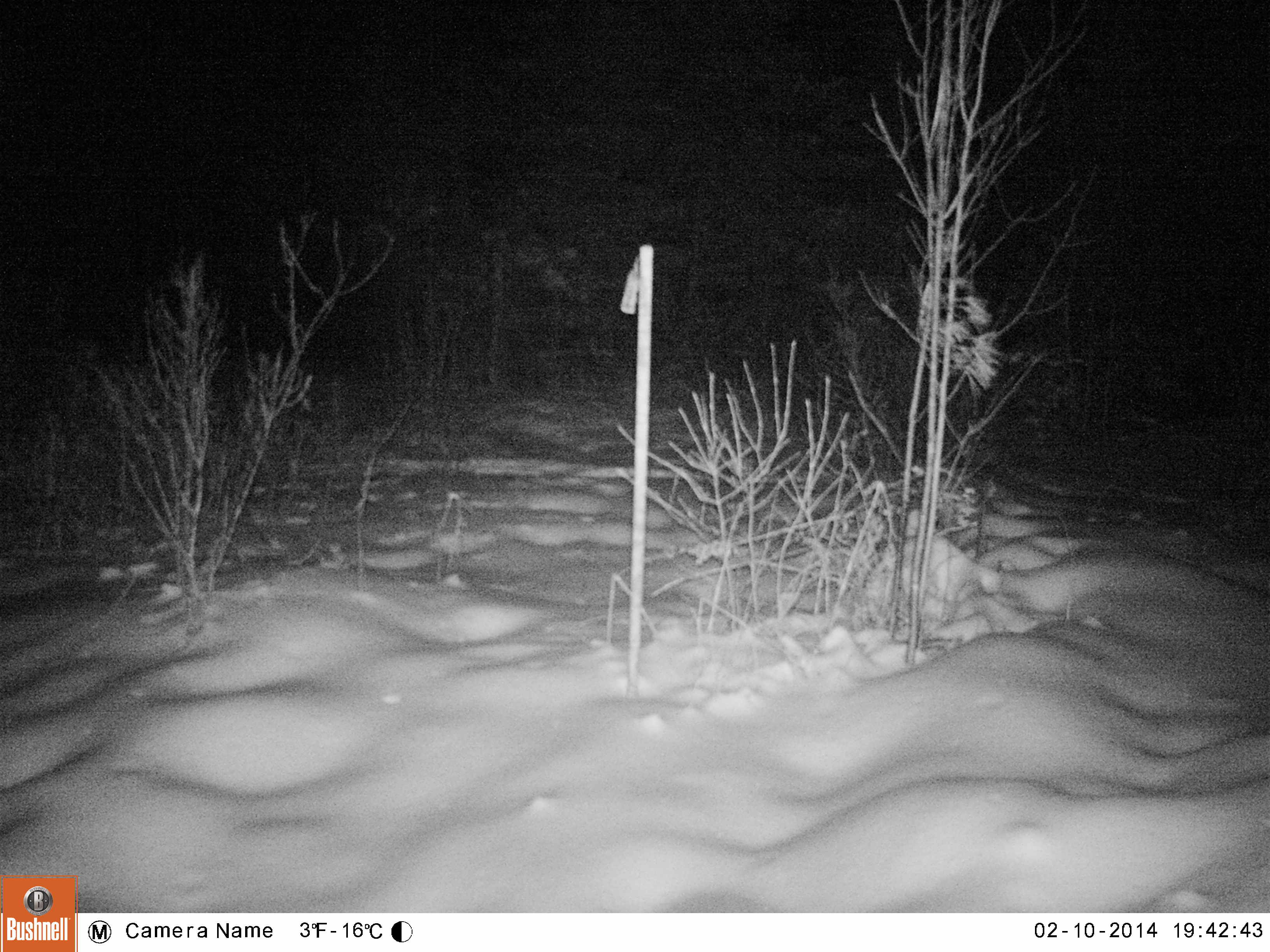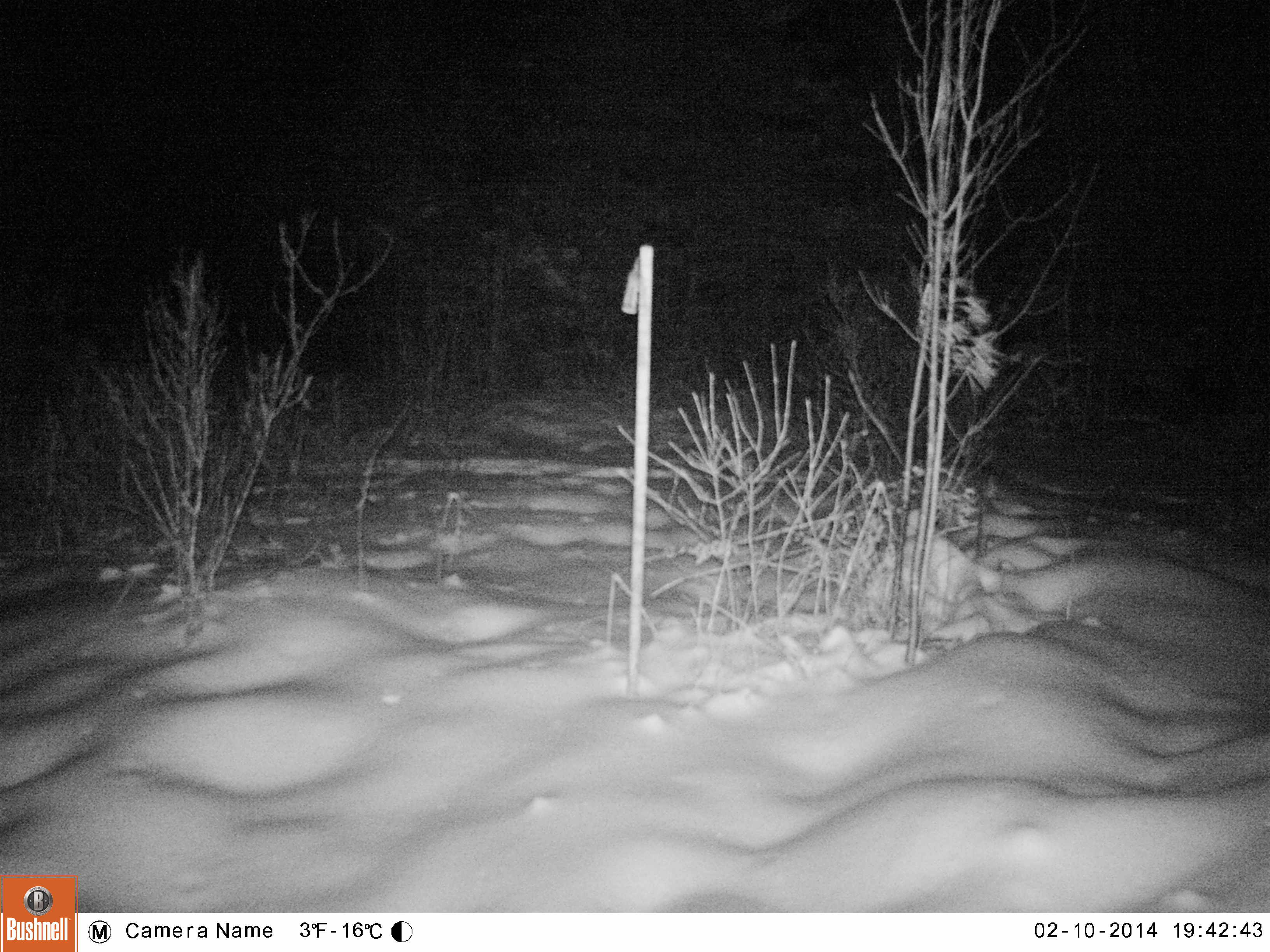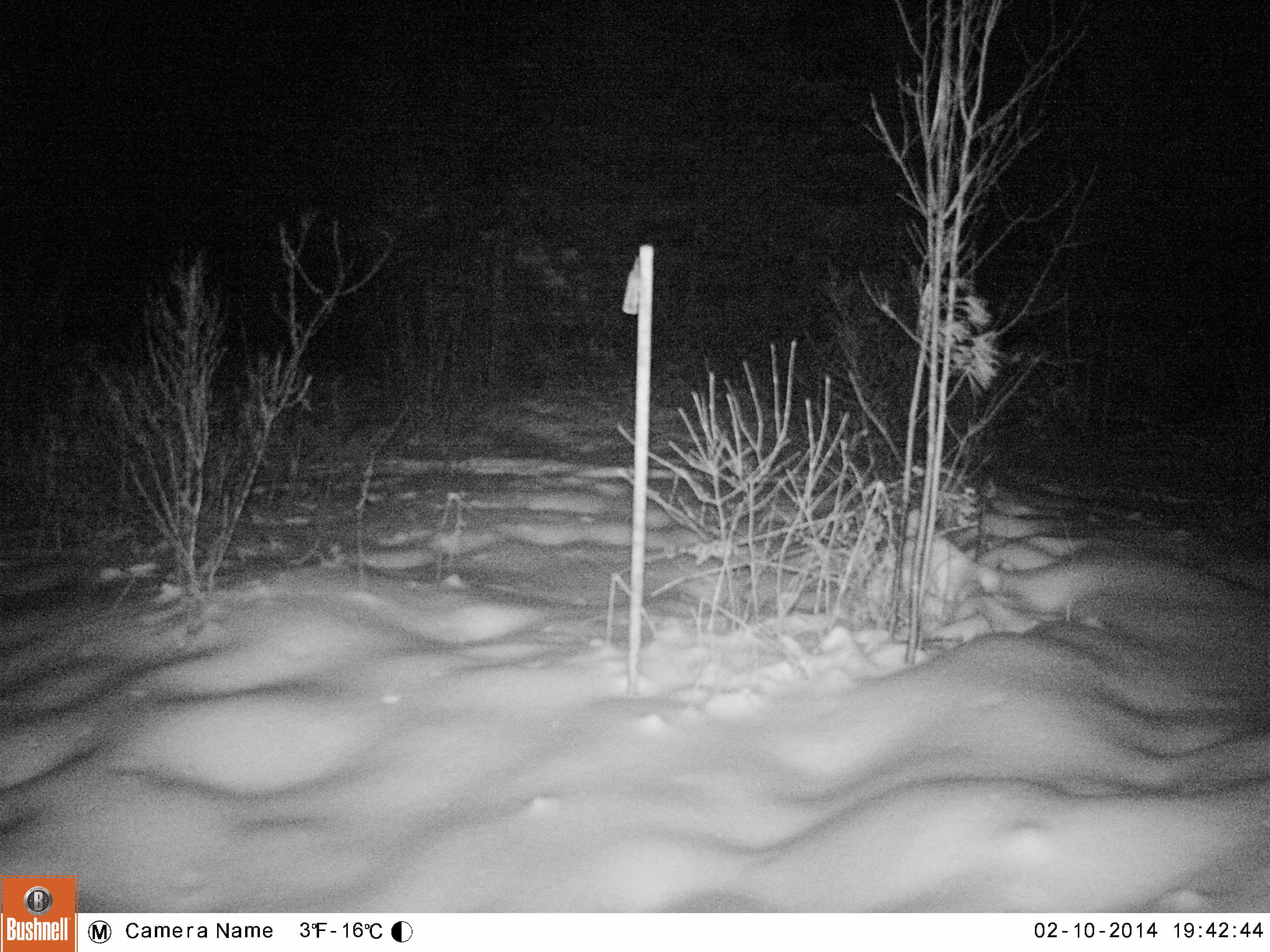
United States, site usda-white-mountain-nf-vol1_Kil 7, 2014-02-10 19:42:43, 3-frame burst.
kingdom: Animalia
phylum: Chordata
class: Mammalia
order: Artiodactyla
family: Cervidae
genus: Alces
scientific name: Alces alces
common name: moose